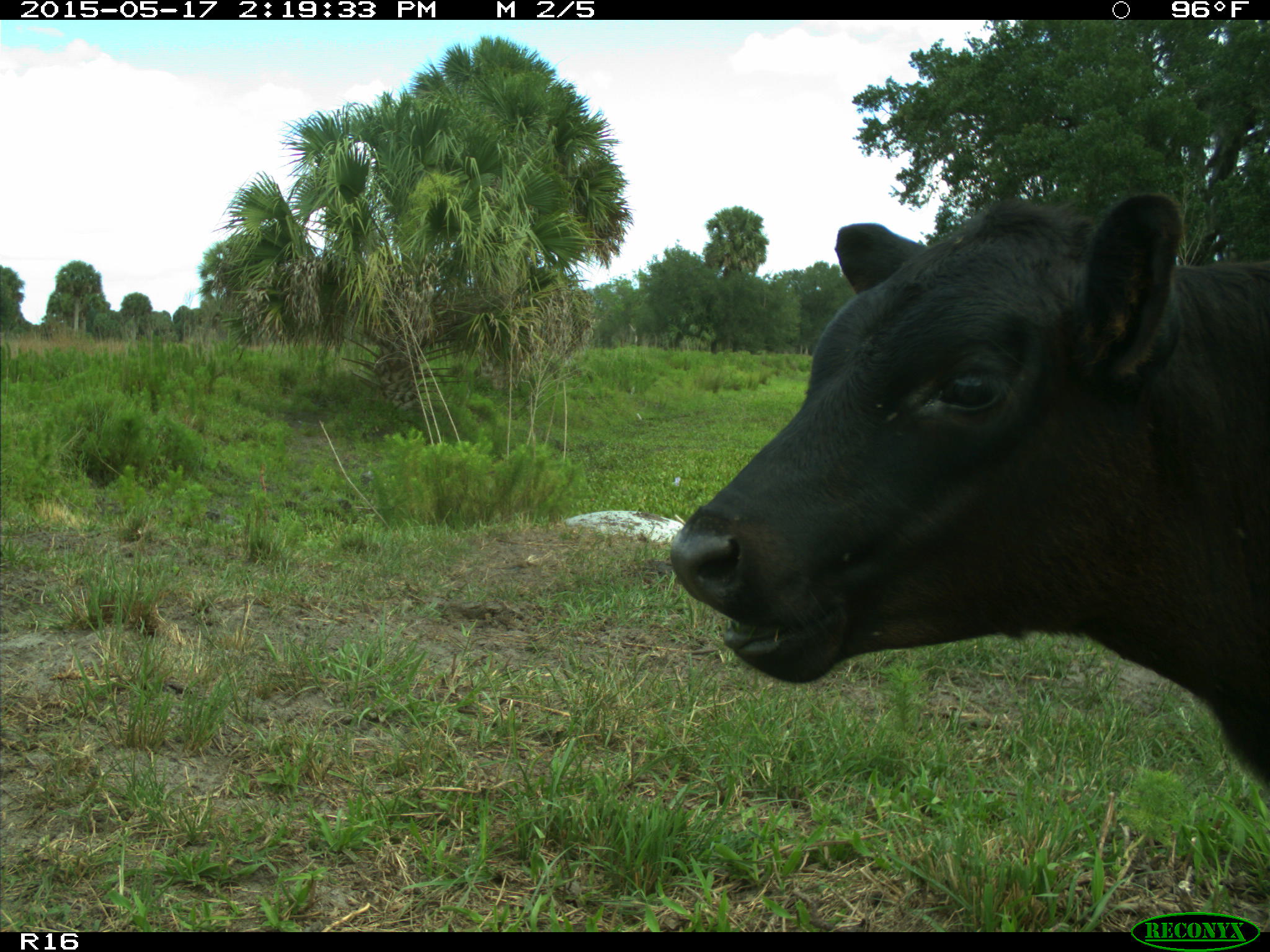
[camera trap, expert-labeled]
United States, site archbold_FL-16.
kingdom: Animalia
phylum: Chordata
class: Mammalia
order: Artiodactyla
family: Bovidae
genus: Bos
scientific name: Bos taurus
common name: domestic cow